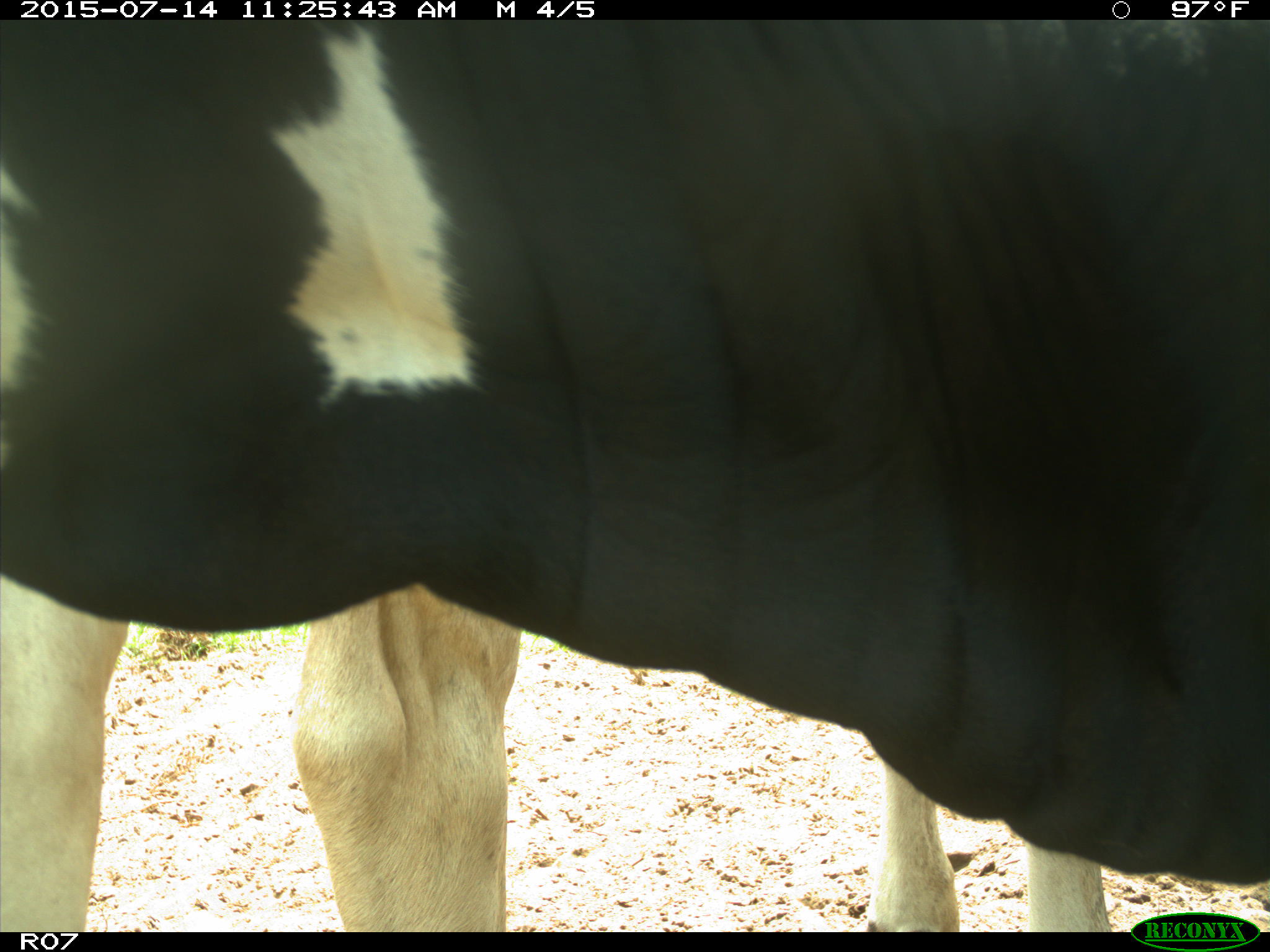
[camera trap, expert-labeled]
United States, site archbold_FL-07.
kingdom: Animalia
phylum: Chordata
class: Mammalia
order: Artiodactyla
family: Bovidae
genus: Bos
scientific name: Bos taurus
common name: domestic cow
Bos taurus (domestic cow).